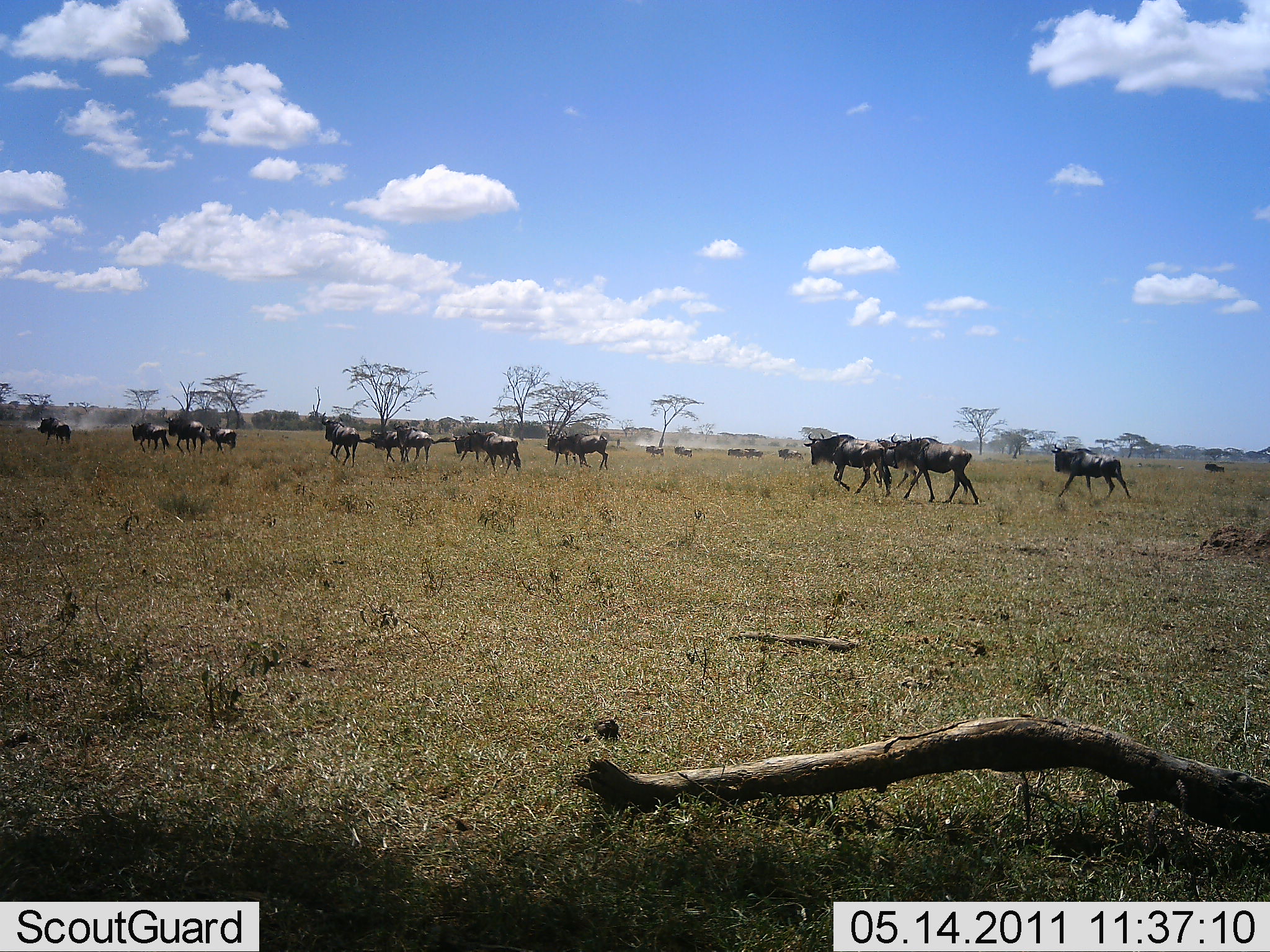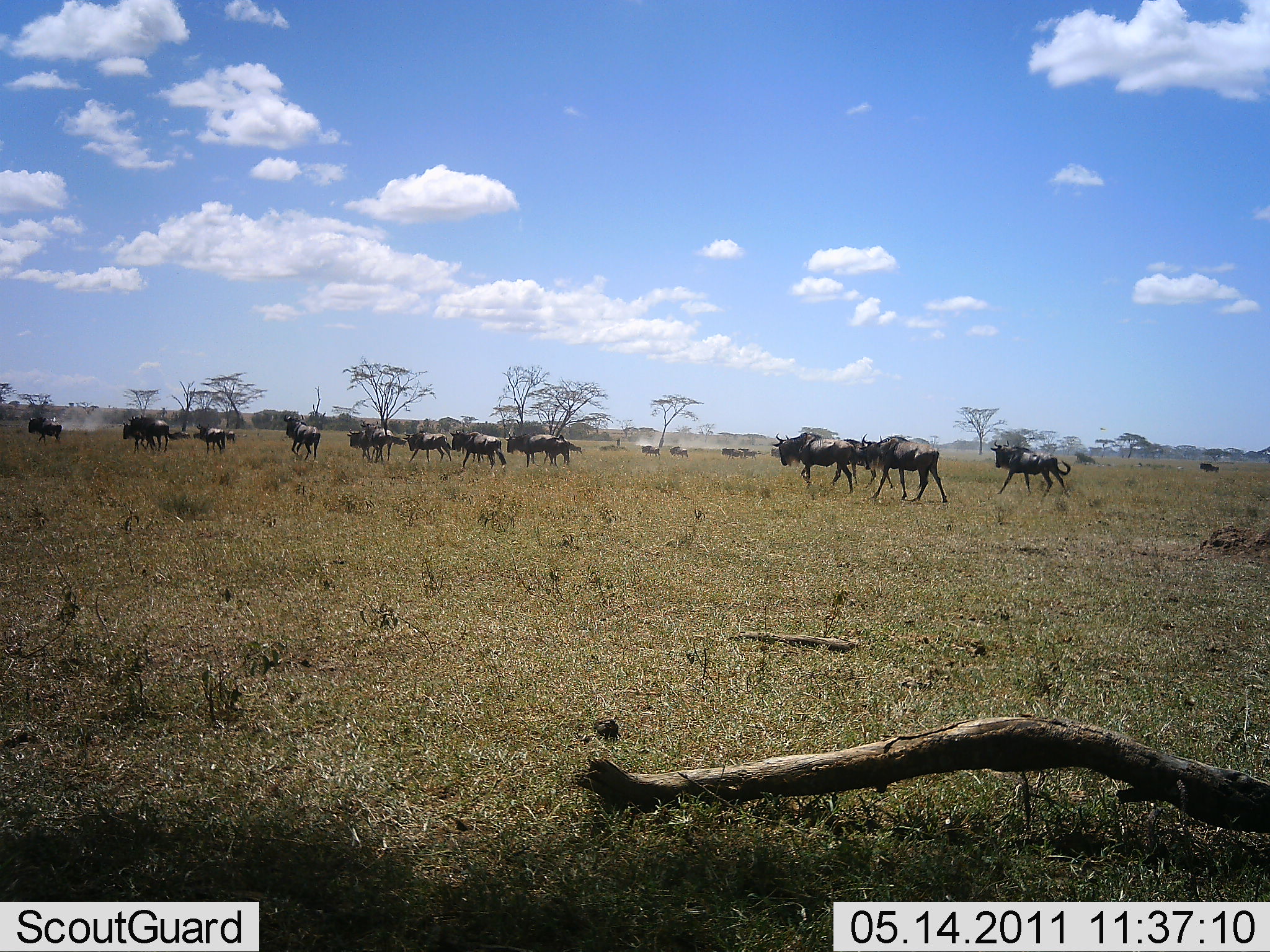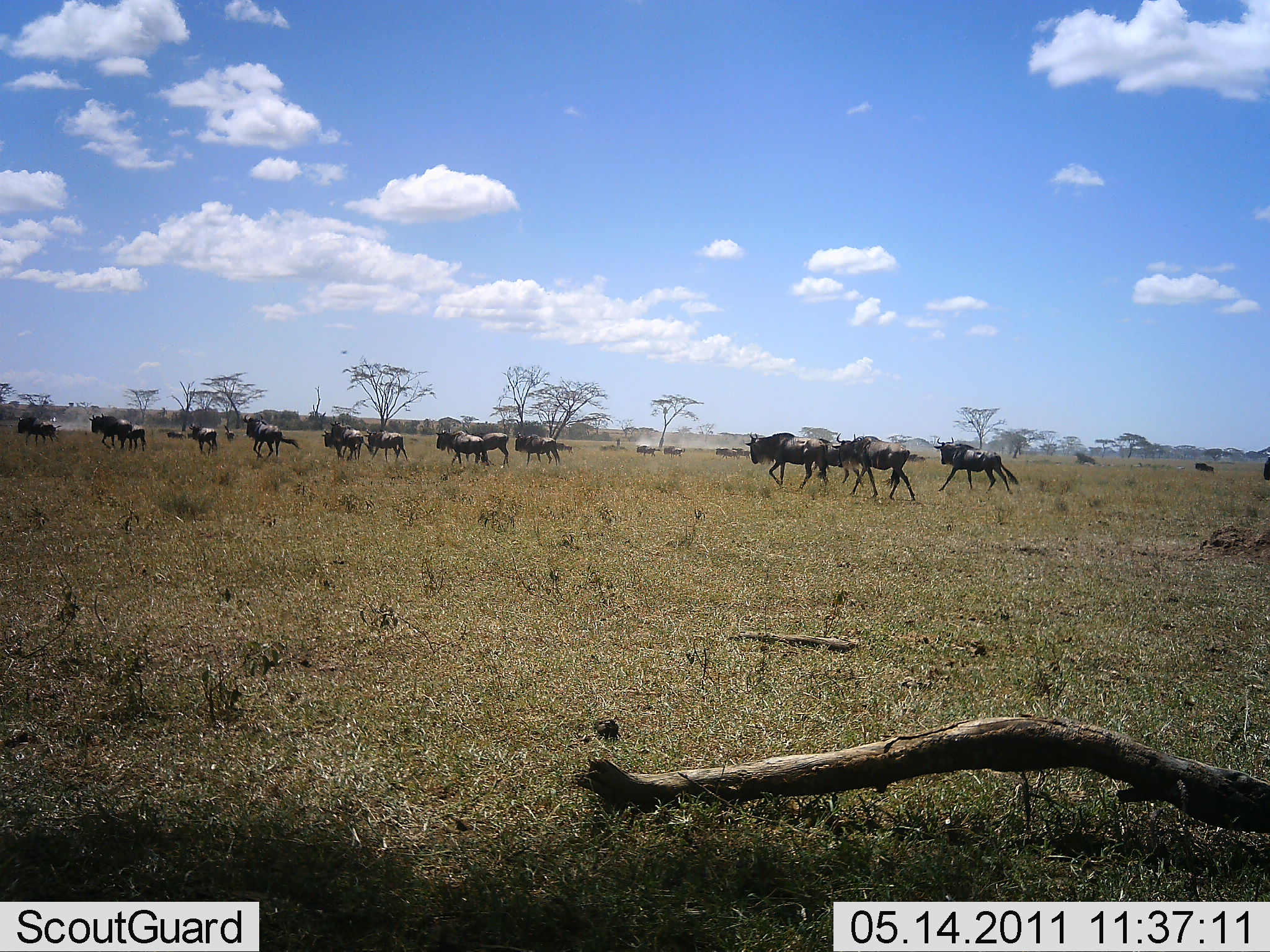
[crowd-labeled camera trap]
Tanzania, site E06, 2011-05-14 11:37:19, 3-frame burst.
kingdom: Animalia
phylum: Chordata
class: Mammalia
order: Artiodactyla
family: Bovidae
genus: Connochaetes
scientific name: Connochaetes taurinus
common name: blue wildebeest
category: wildebeest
Wildebeest (blue wildebeest) (Connochaetes taurinus), count 11-50. Behavior (volunteer vote fractions): standing 0%, resting 0%, moving 100%, interacting 0%. Young present (vote fraction): 0%. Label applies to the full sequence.